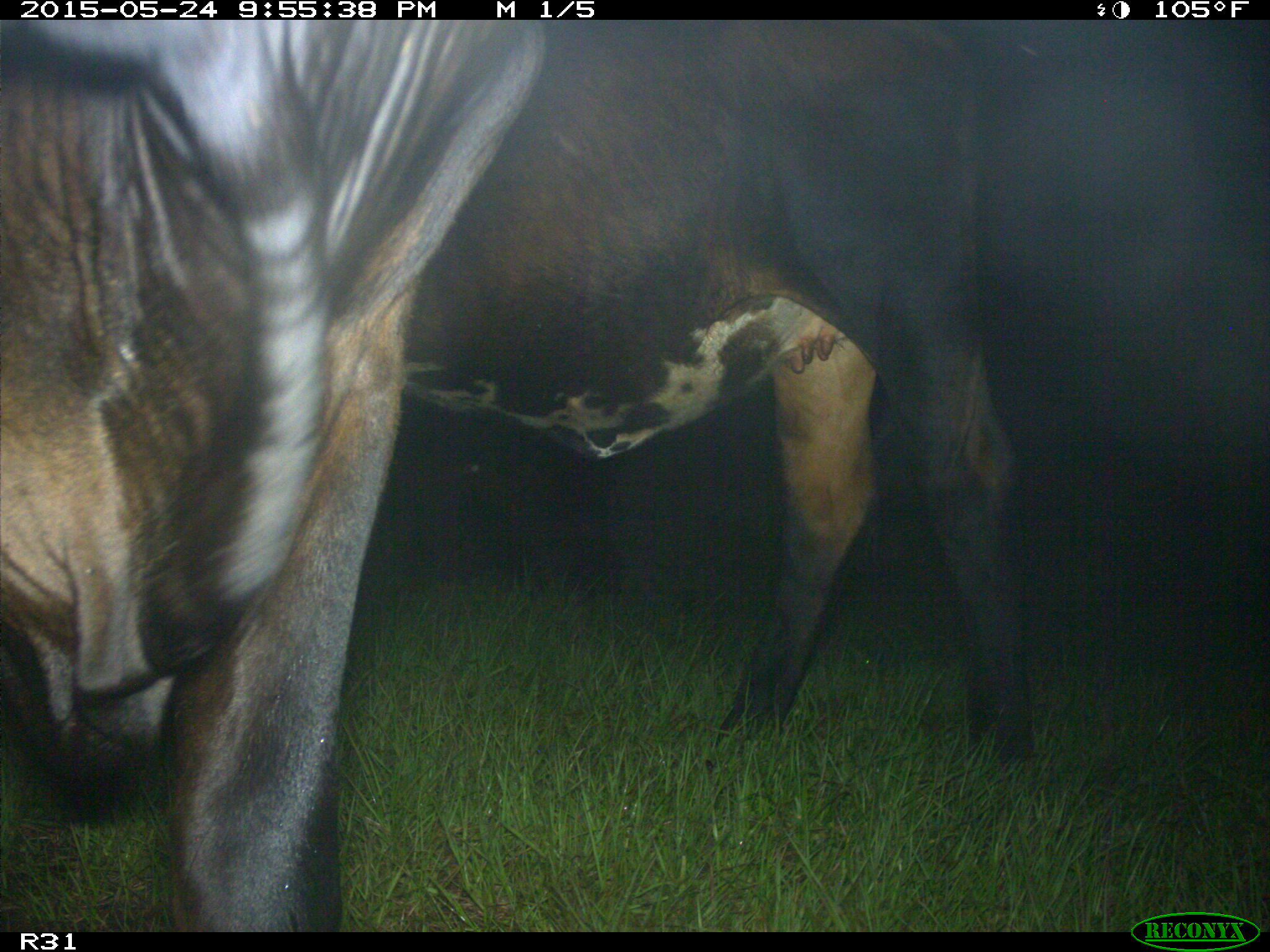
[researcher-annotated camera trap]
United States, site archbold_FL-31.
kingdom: Animalia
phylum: Chordata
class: Mammalia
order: Artiodactyla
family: Bovidae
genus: Bos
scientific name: Bos taurus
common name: domestic cow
Bos taurus (domestic cow).